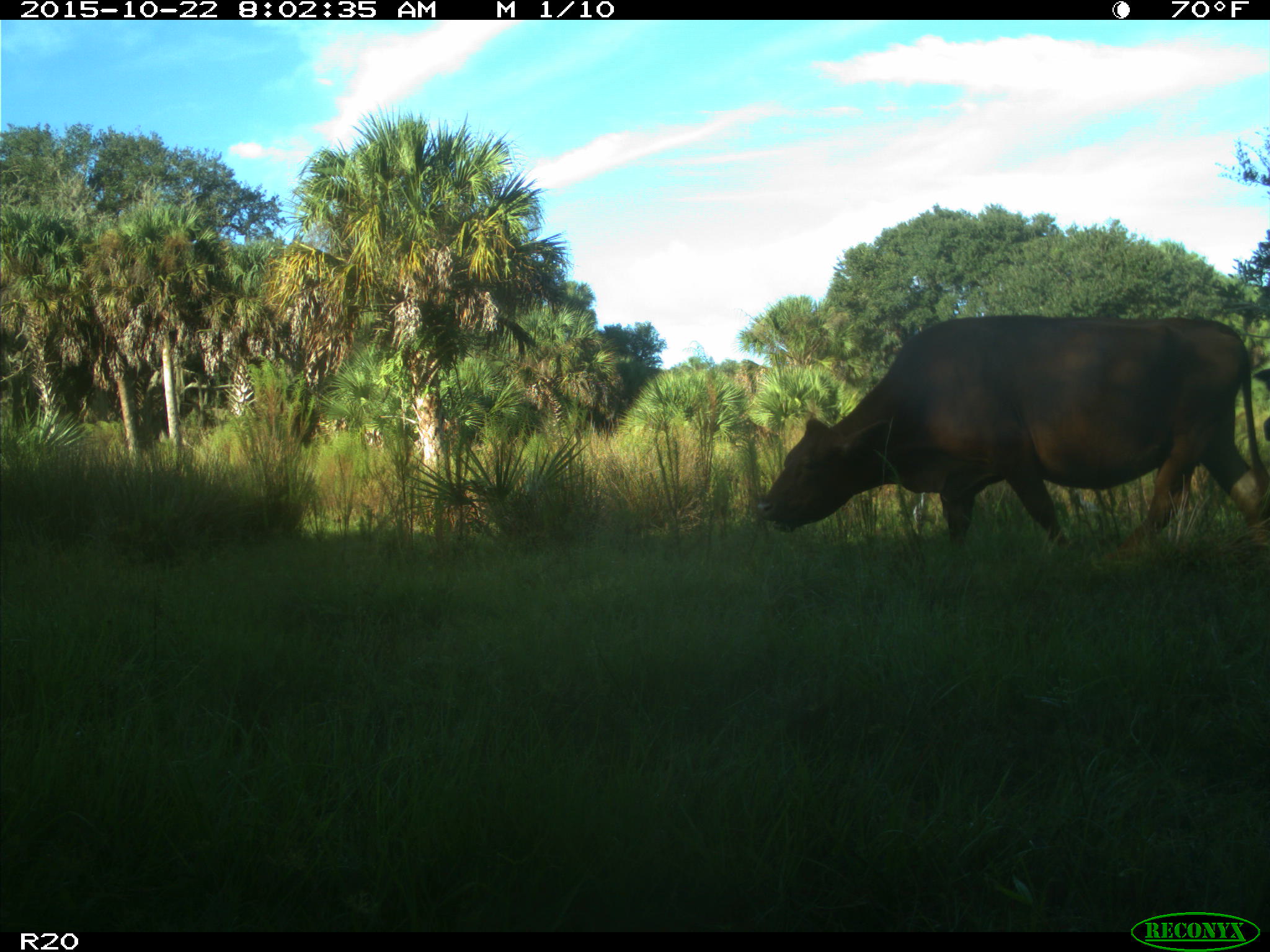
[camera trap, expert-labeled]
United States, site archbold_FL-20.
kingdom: Animalia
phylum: Chordata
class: Mammalia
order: Artiodactyla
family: Bovidae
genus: Bos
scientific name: Bos taurus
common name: domestic cow